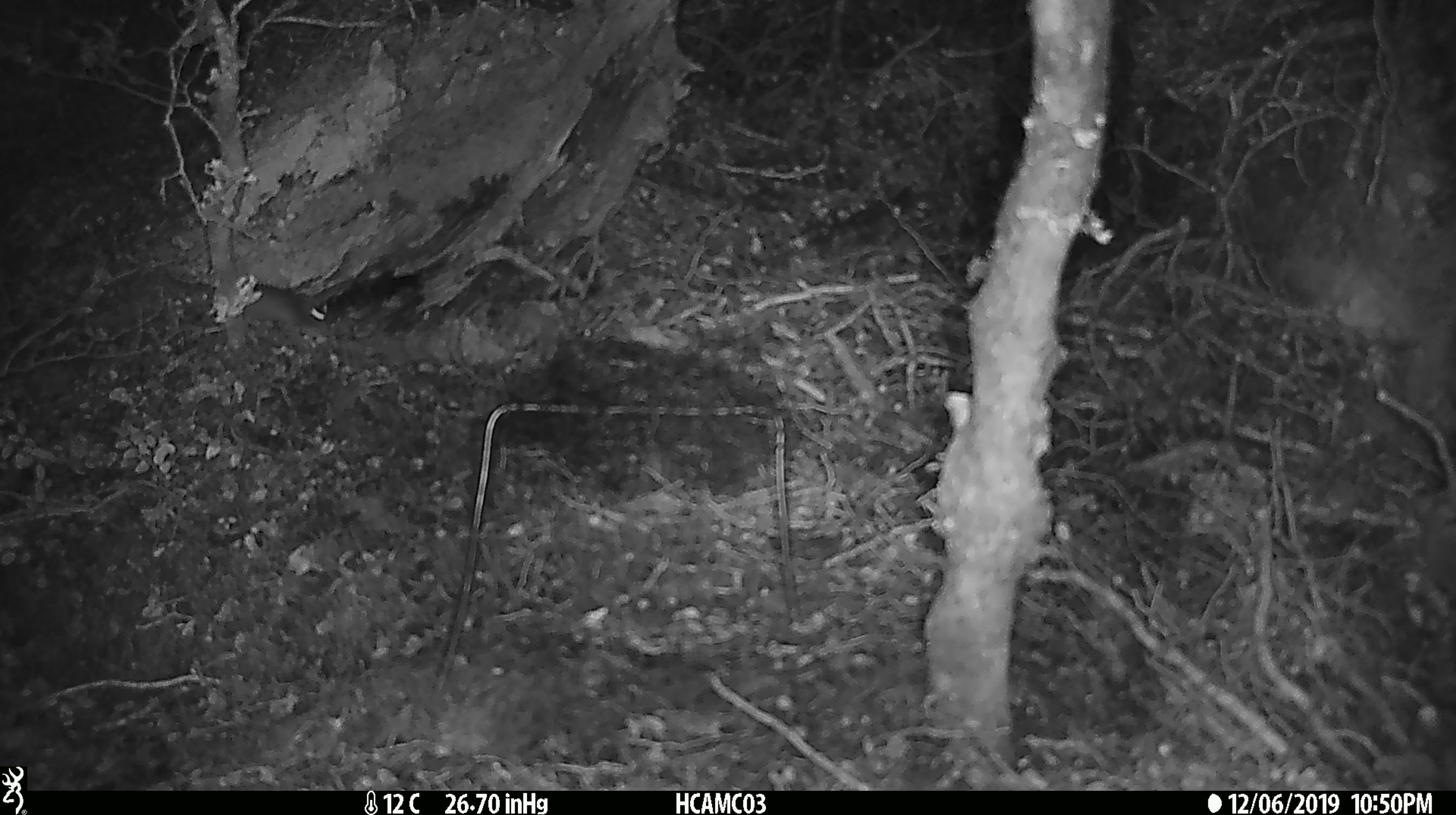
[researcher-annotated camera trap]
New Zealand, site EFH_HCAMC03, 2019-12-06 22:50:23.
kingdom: Animalia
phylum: Chordata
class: Mammalia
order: Rodentia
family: Muridae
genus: Mus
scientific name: Mus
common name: mouse